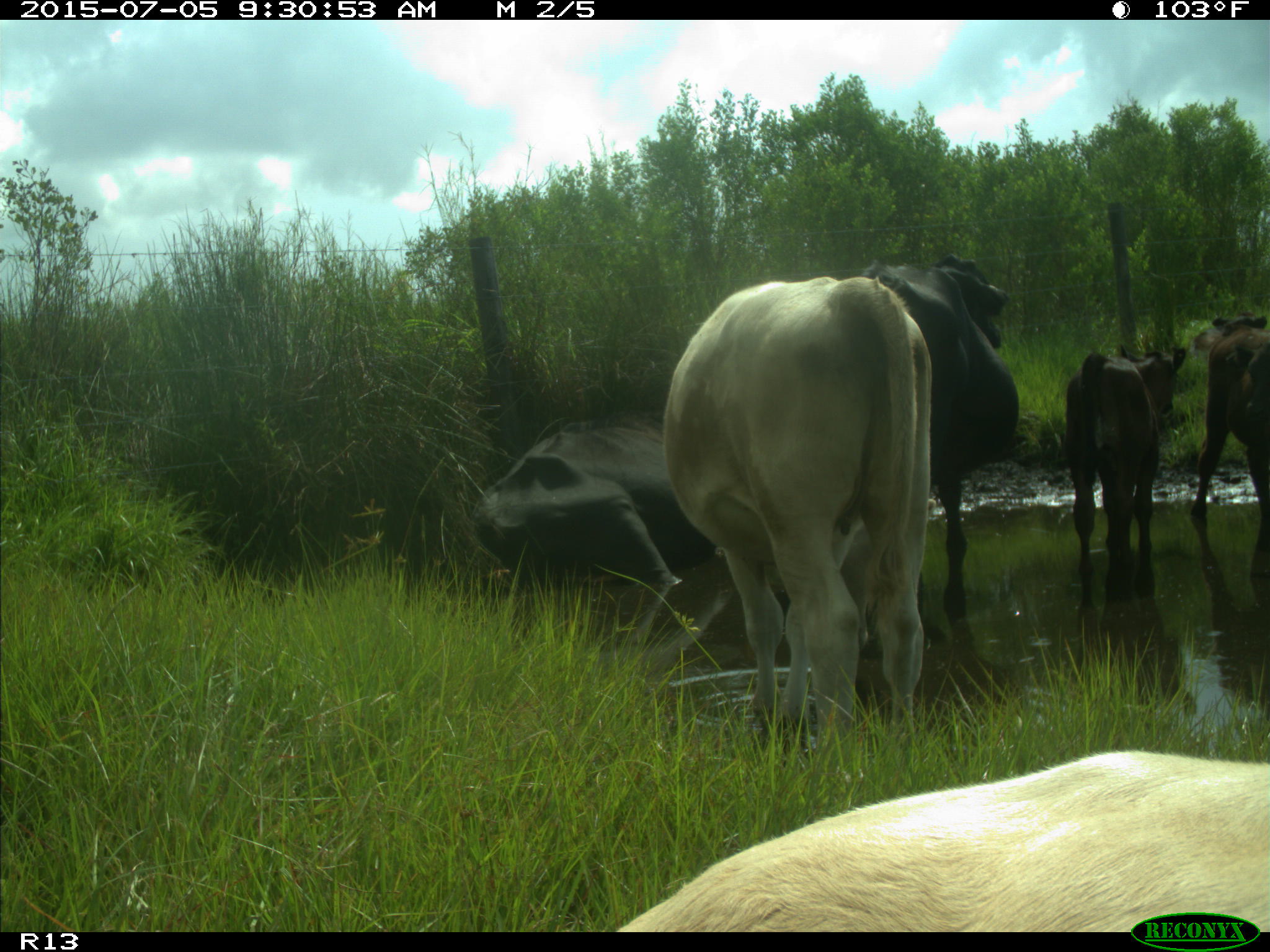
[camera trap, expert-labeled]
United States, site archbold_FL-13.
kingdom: Animalia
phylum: Chordata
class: Mammalia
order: Artiodactyla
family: Bovidae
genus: Bos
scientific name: Bos taurus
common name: domestic cow